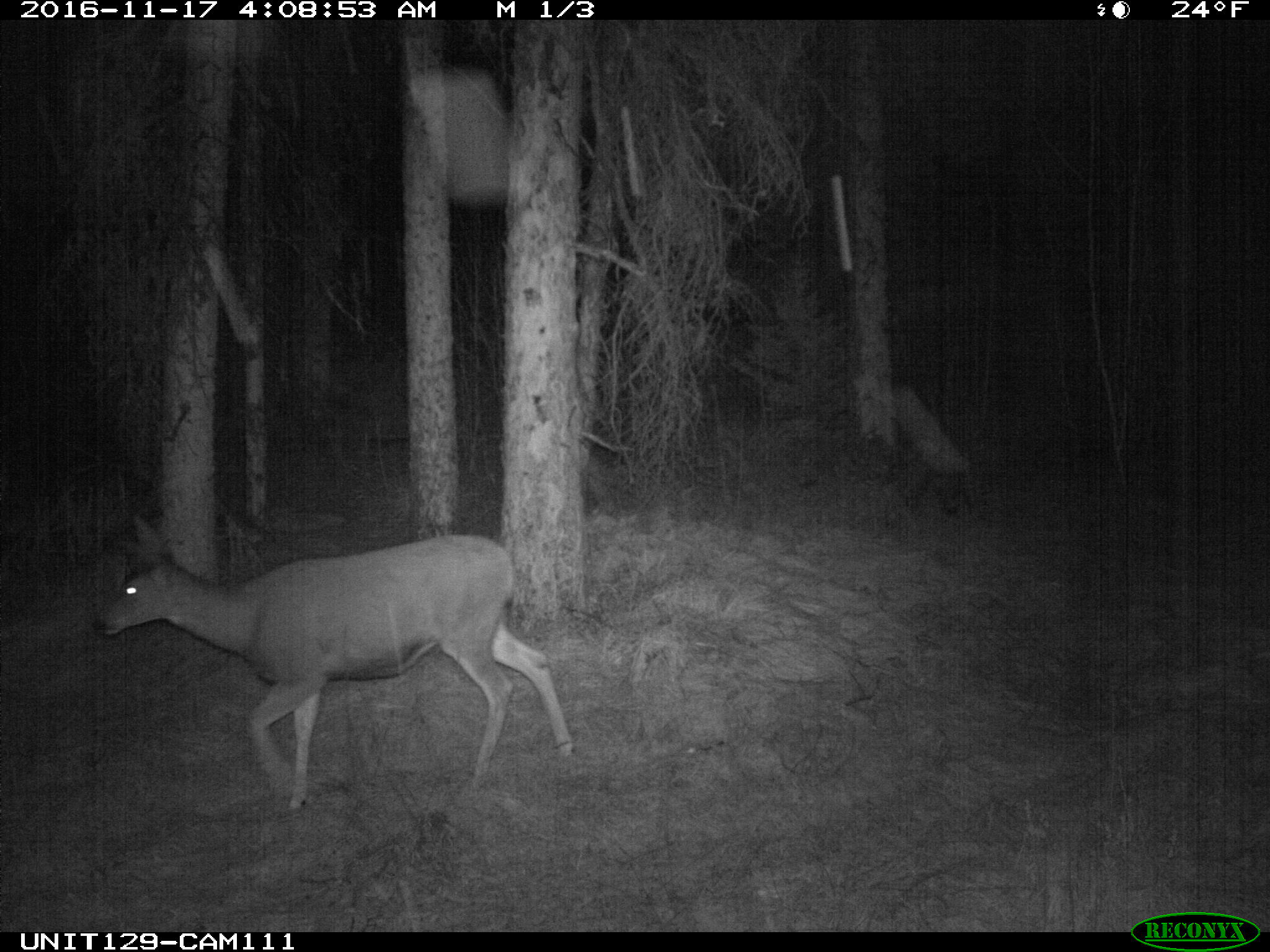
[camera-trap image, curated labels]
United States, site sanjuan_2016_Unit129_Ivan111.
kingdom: Animalia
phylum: Chordata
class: Mammalia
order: Artiodactyla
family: Cervidae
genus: Odocoileus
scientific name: Odocoileus hemionus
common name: mule deer